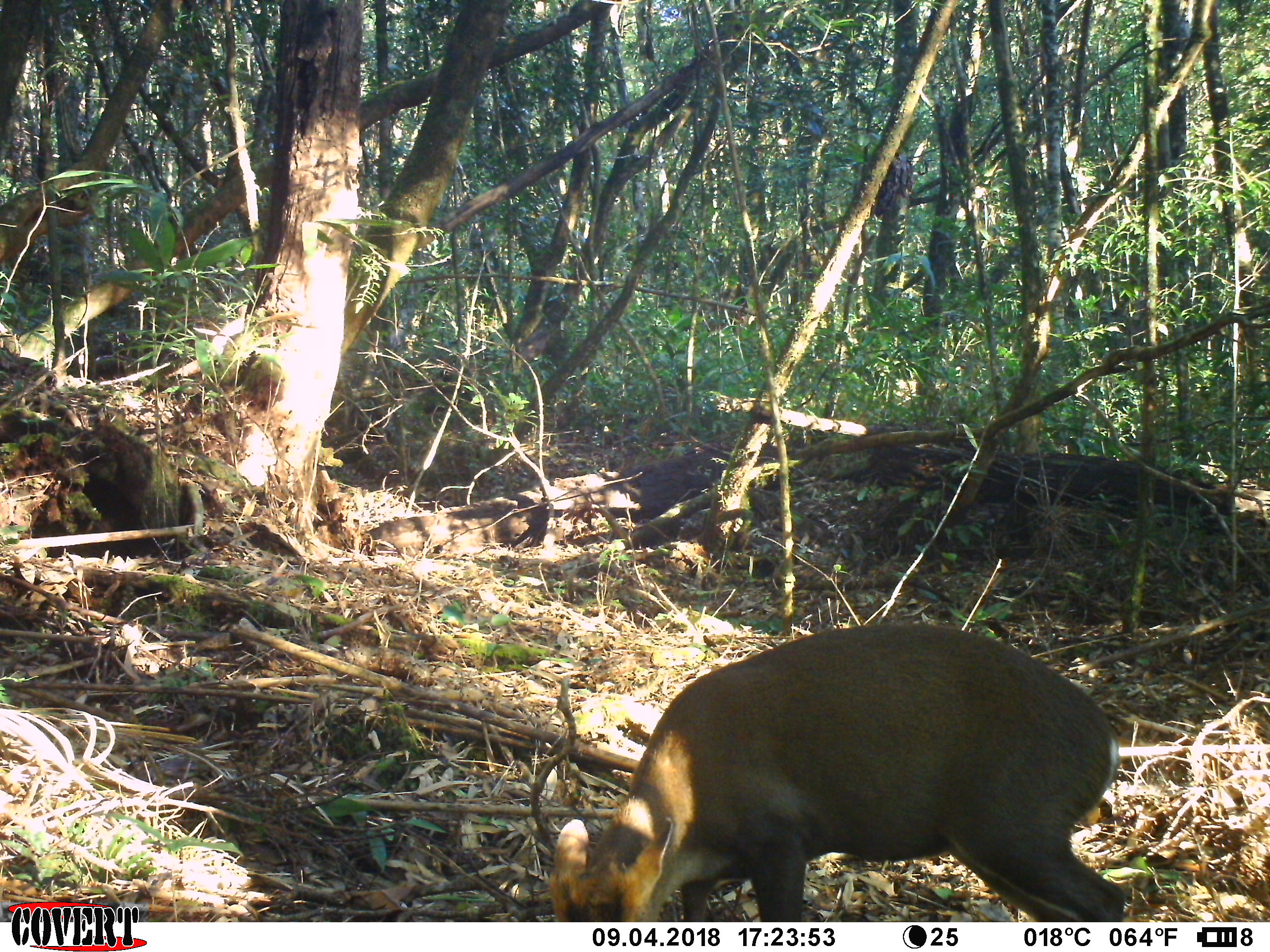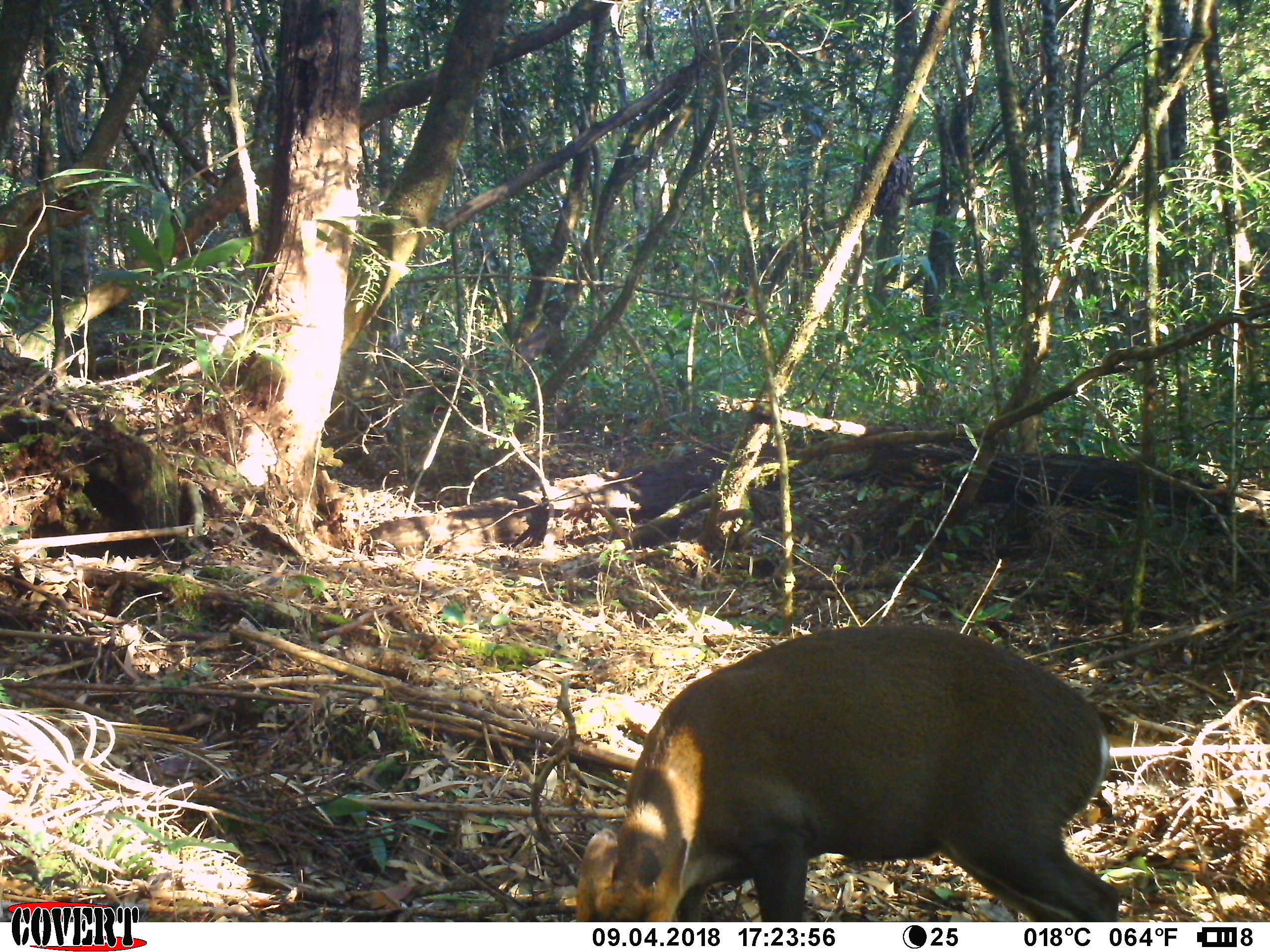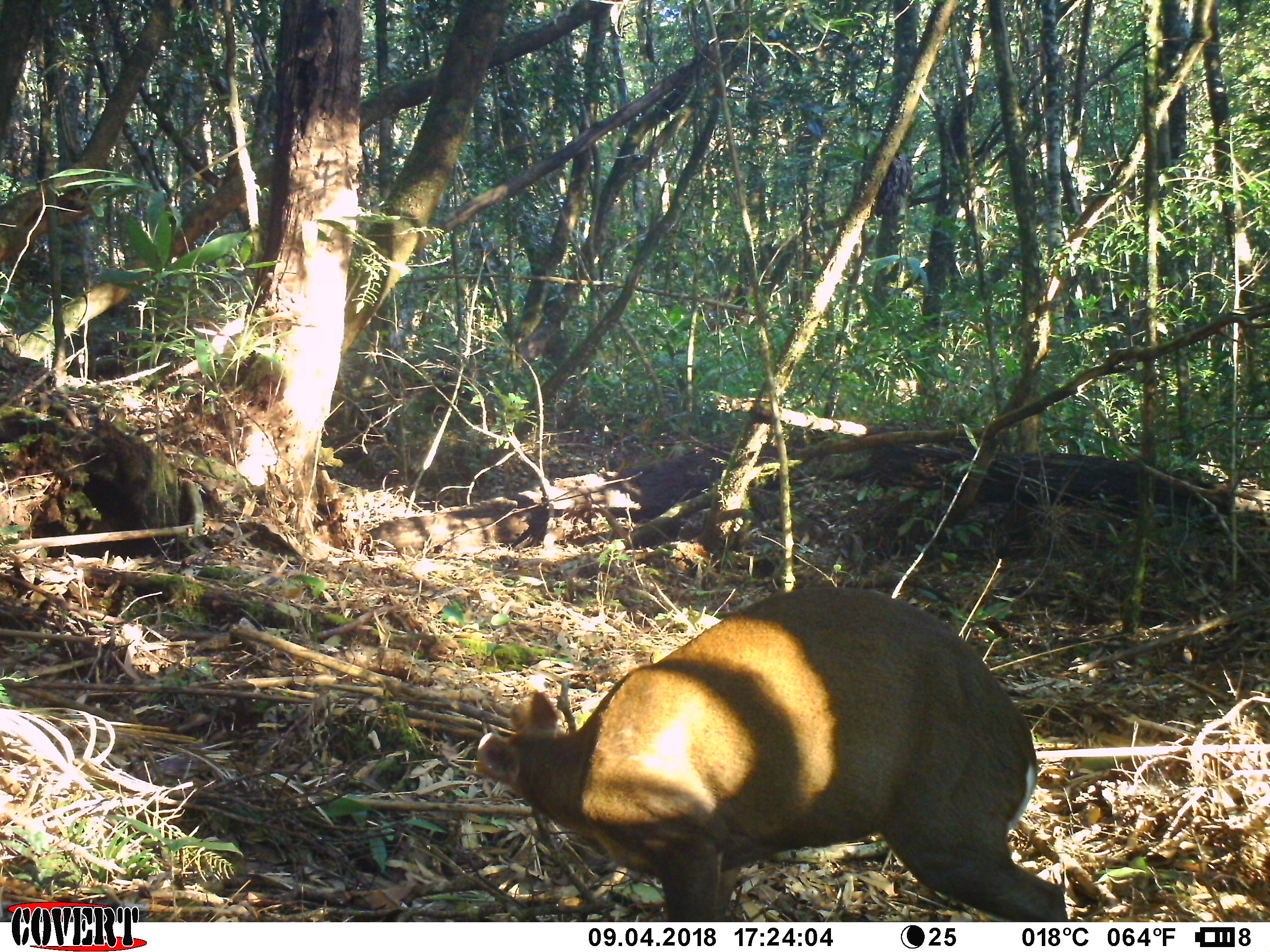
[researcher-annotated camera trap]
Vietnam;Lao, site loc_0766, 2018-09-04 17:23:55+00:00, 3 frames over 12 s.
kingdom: Animalia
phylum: Chordata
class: Mammalia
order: Artiodactyla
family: Cervidae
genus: Muntiacus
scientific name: Muntiacus rooseveltorum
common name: roosevelt's muntjac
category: roosevelts muntjac group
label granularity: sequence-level